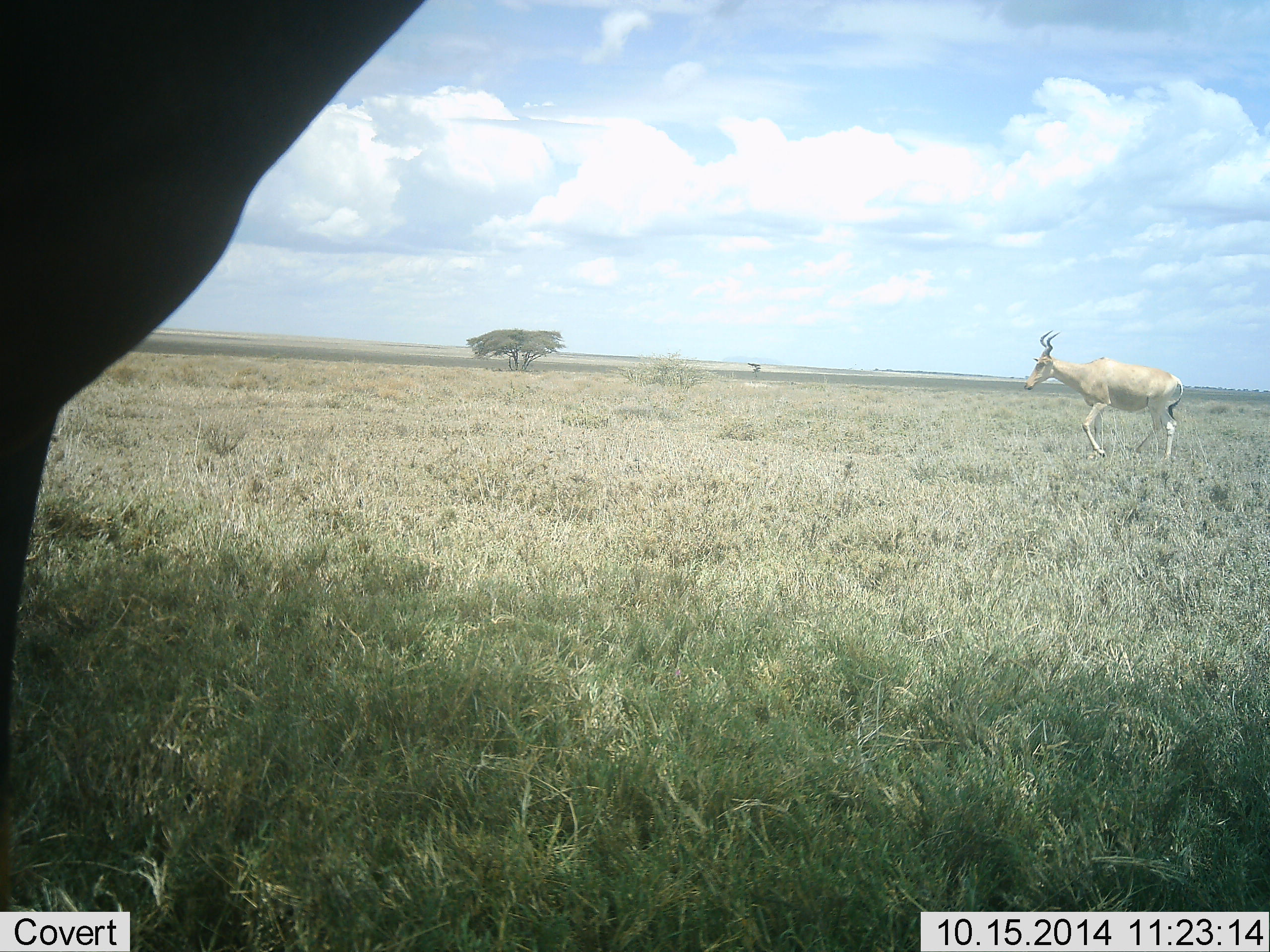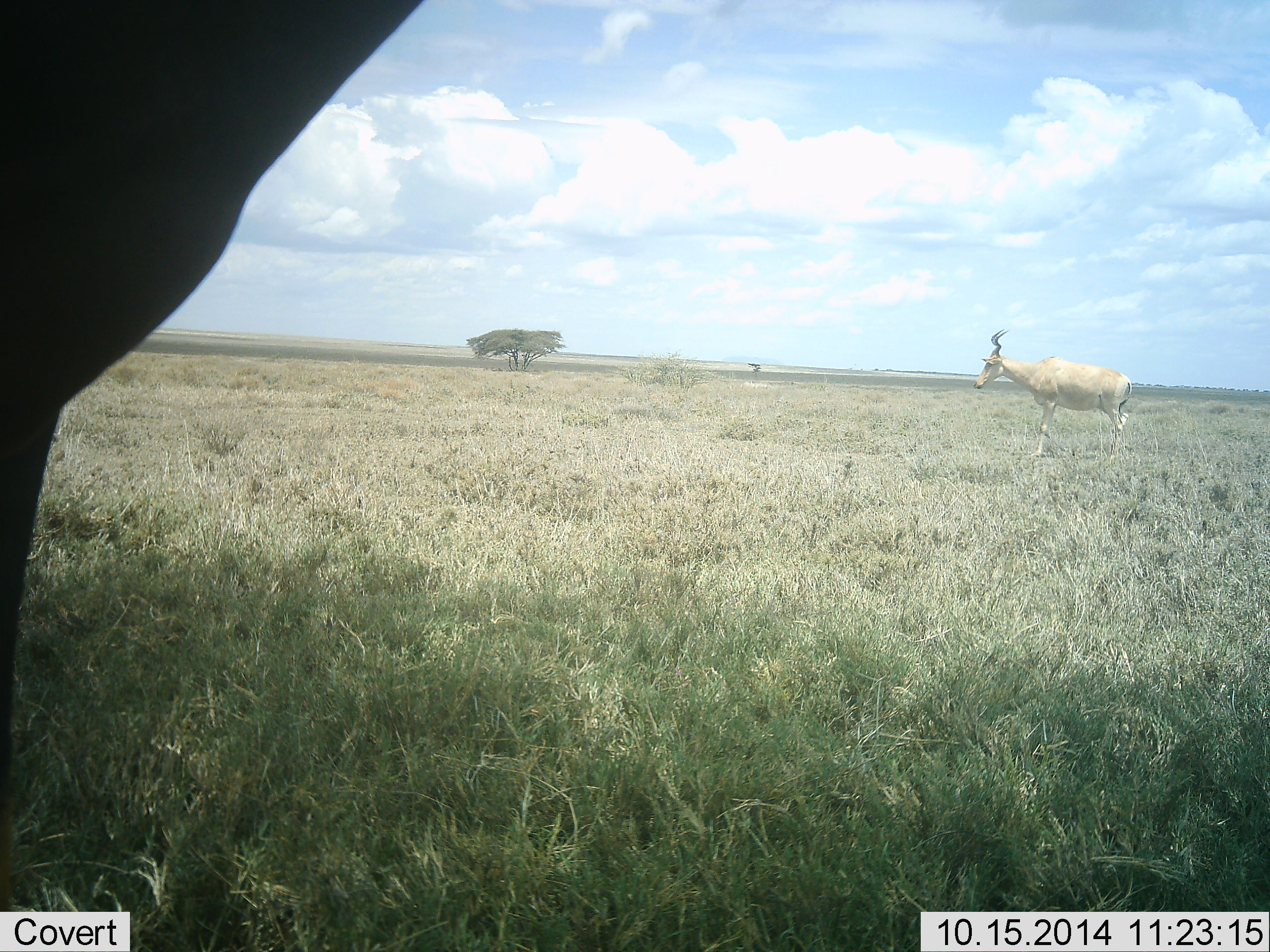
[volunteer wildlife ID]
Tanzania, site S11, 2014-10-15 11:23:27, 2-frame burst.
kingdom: Animalia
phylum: Chordata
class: Mammalia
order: Artiodactyla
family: Bovidae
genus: Alcelaphus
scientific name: Alcelaphus buselaphus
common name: hartebeest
Hartebeest (Alcelaphus buselaphus), count 2. Behavior (volunteer vote fractions): standing 50%, resting 0%, moving 100%, interacting 0%. Young present (vote fraction): 0%. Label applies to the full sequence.